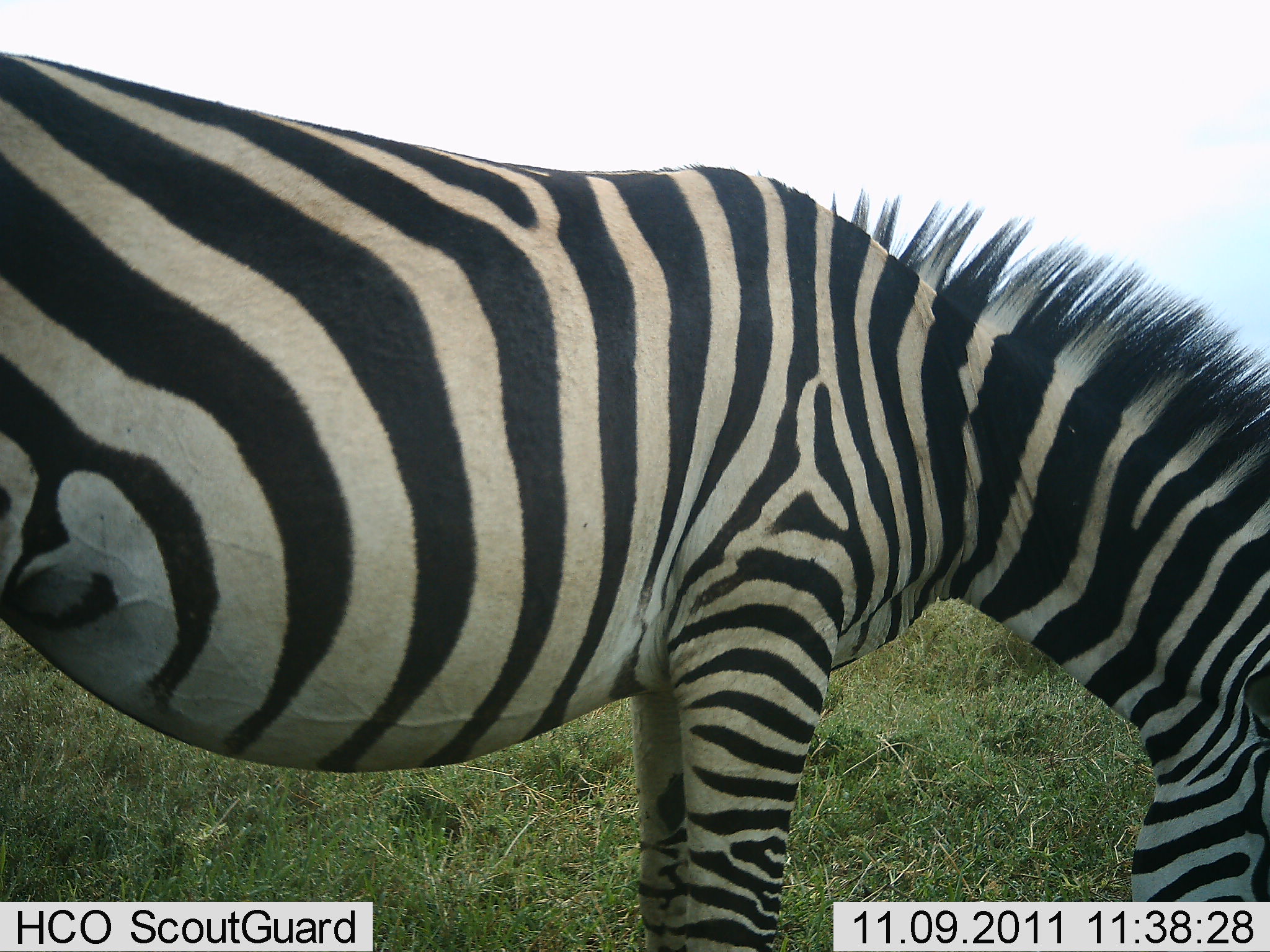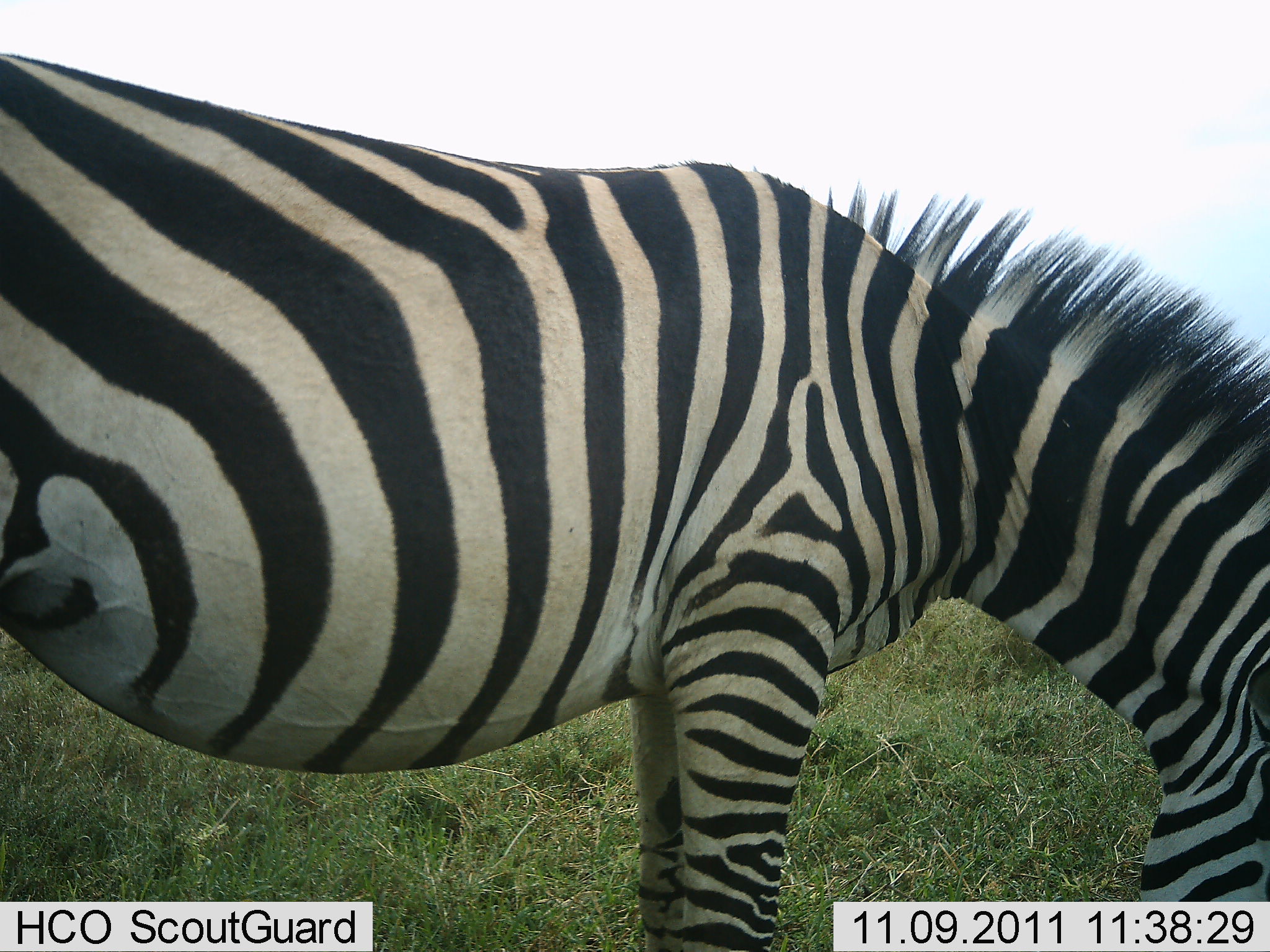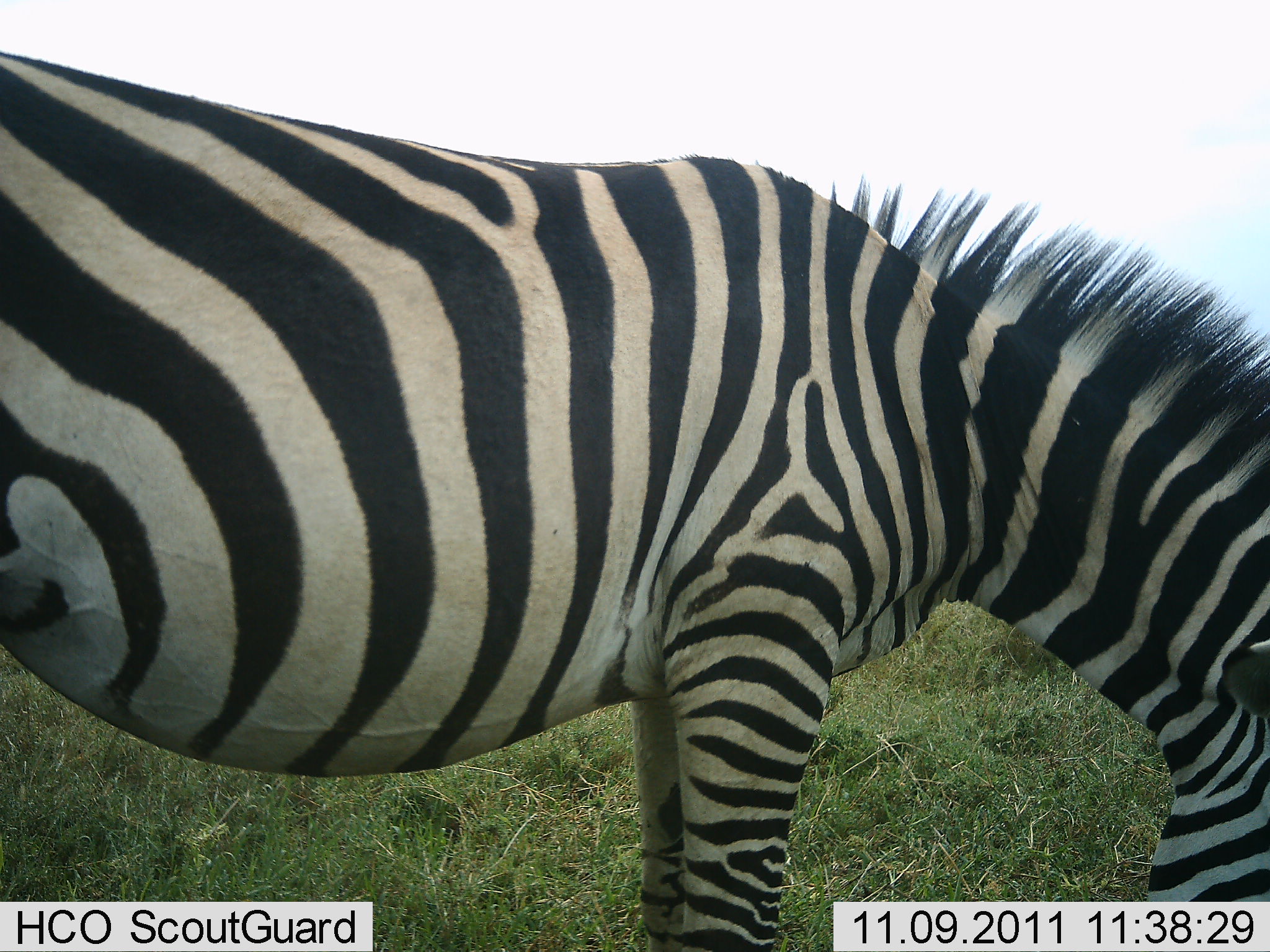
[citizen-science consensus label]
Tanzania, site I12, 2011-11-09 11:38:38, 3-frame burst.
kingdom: Animalia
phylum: Chordata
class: Mammalia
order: Perissodactyla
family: Equidae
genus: Equus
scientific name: Equus quagga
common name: plains zebra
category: zebra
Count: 1.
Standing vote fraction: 47%.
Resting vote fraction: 0%.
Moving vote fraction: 0%.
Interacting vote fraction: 0%.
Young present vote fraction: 0%.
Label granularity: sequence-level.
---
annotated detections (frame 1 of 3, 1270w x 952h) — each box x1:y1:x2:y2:
animal: 0:0:1270:952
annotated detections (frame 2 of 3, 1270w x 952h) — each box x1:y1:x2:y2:
animal: 1:56:1270:952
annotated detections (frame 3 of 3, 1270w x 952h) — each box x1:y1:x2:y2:
animal: 0:49:1269:951